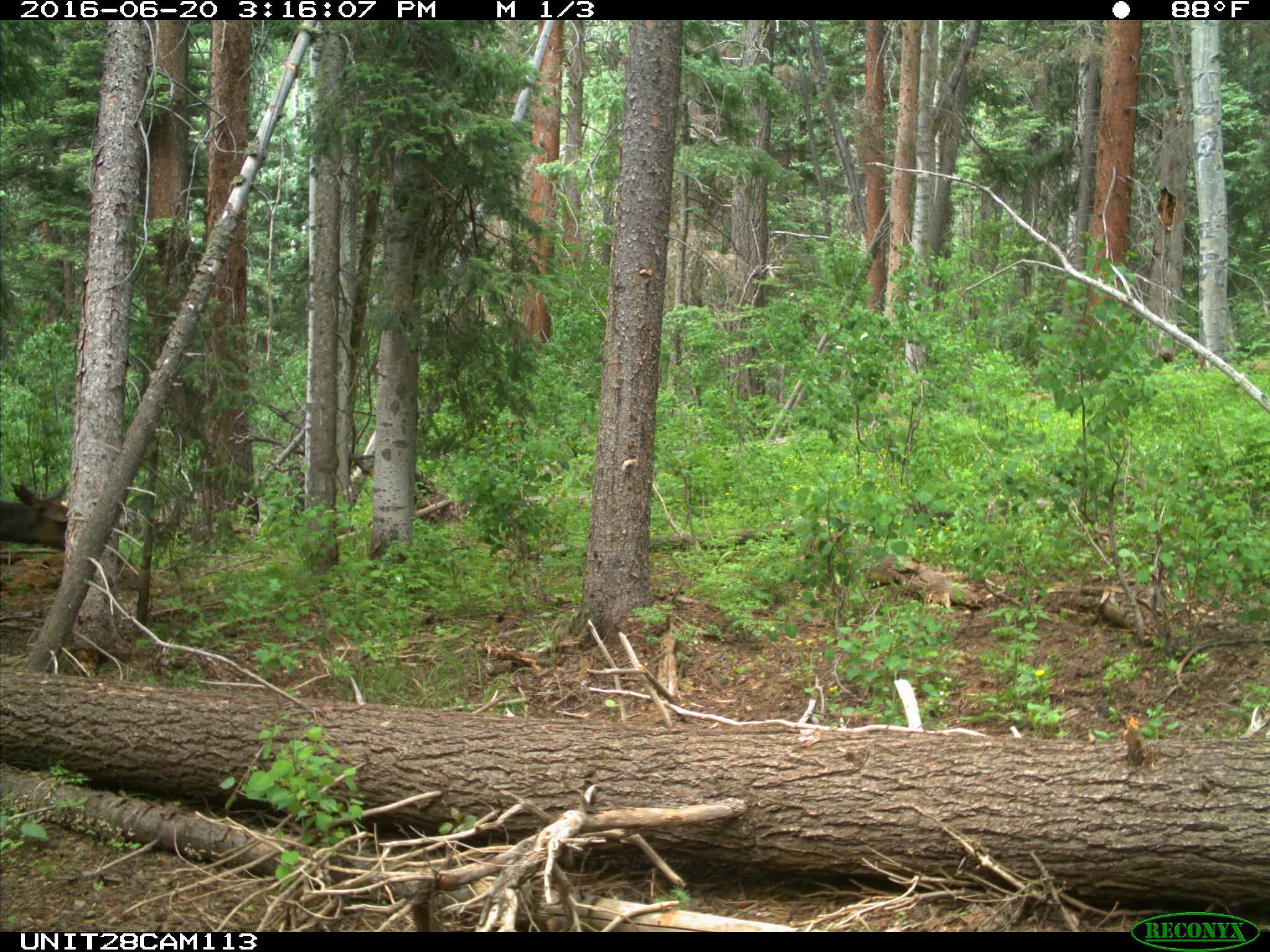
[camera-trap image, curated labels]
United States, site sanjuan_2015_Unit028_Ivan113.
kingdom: Animalia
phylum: Chordata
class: Mammalia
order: Artiodactyla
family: Cervidae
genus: Cervus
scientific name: Cervus elaphus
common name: red deer